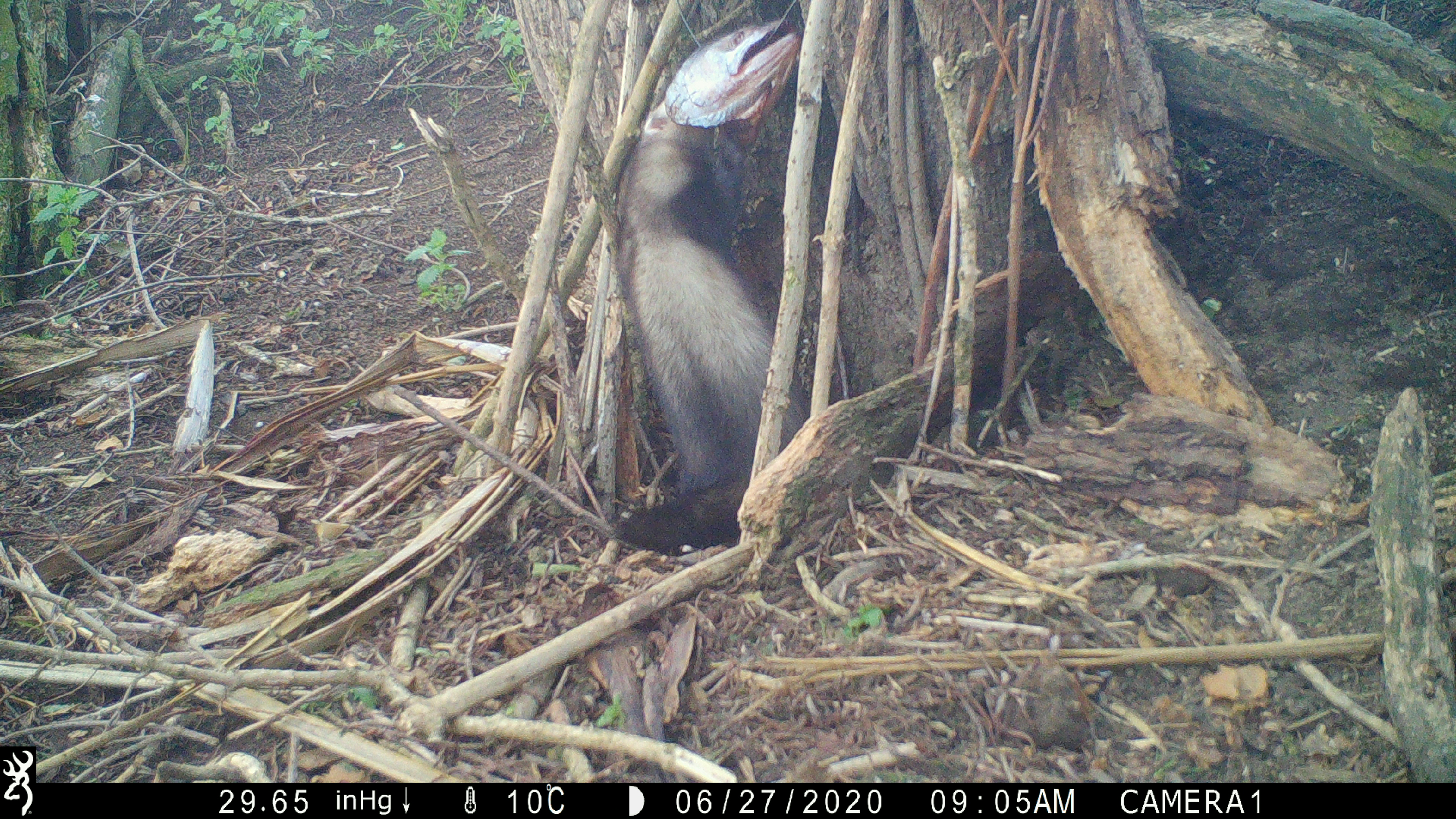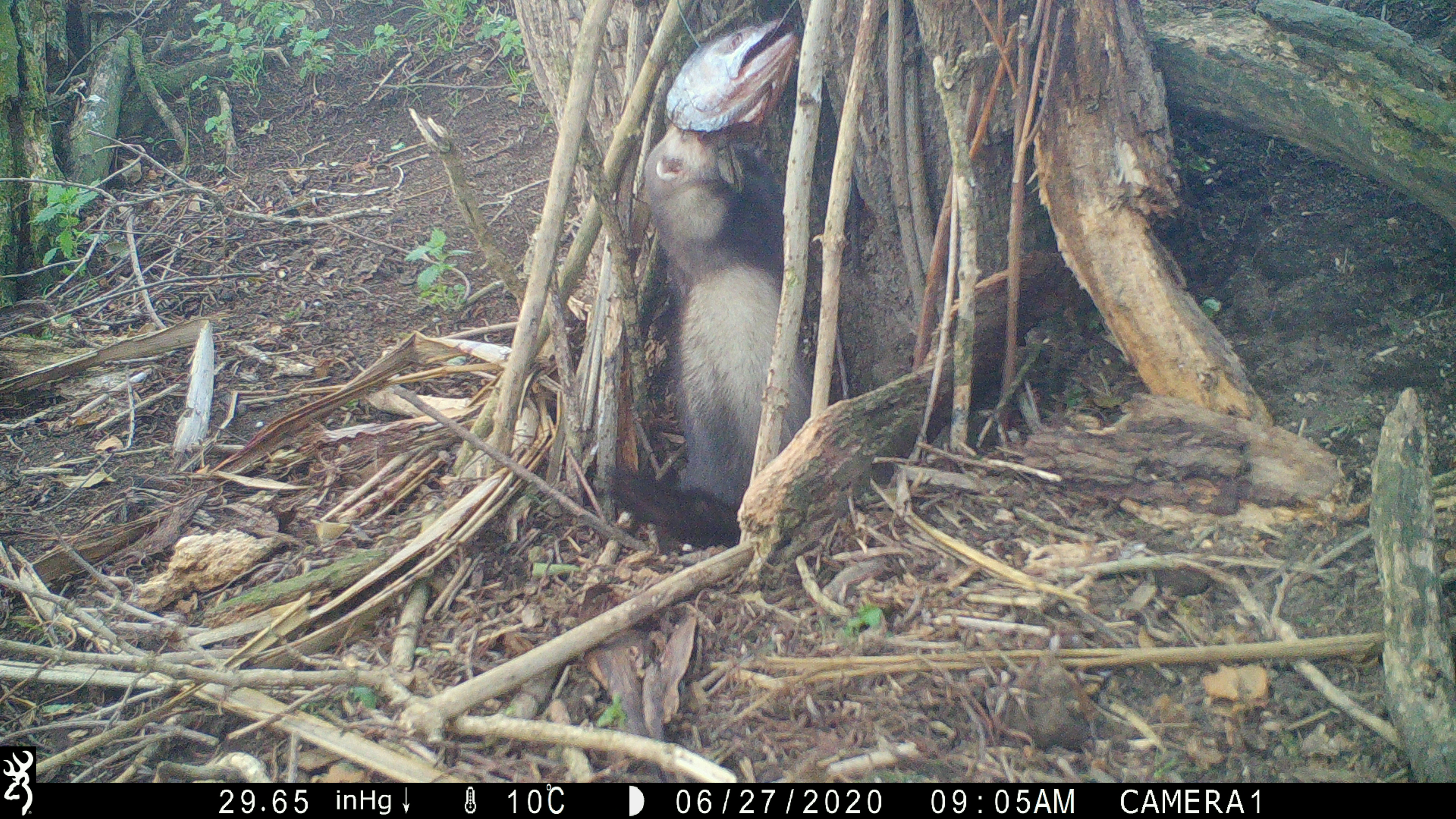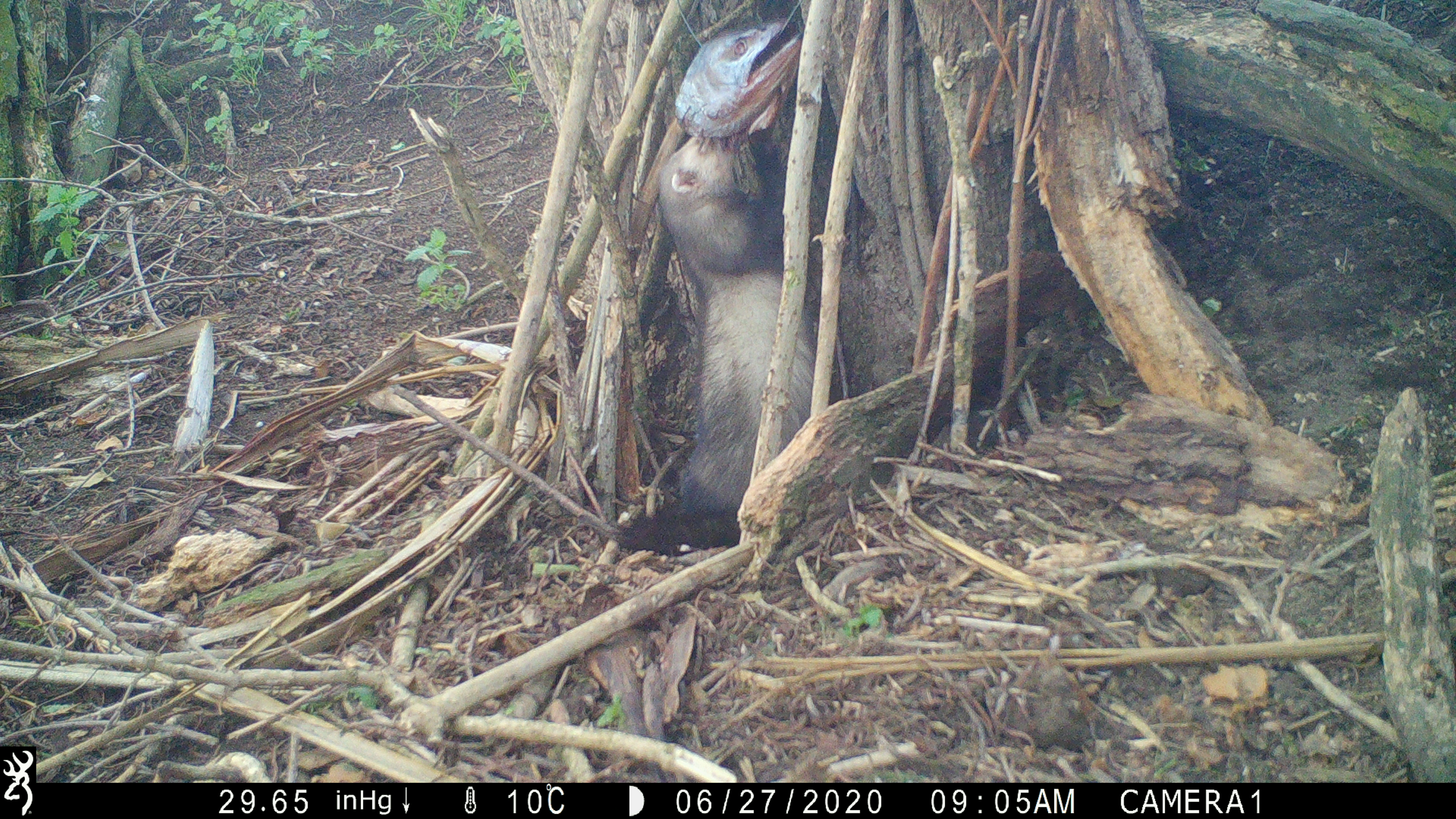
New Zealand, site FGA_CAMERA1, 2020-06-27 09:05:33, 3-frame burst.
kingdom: Animalia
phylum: Chordata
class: Mammalia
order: Carnivora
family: Mustelidae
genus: Mustela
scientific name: Mustela furo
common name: ferret